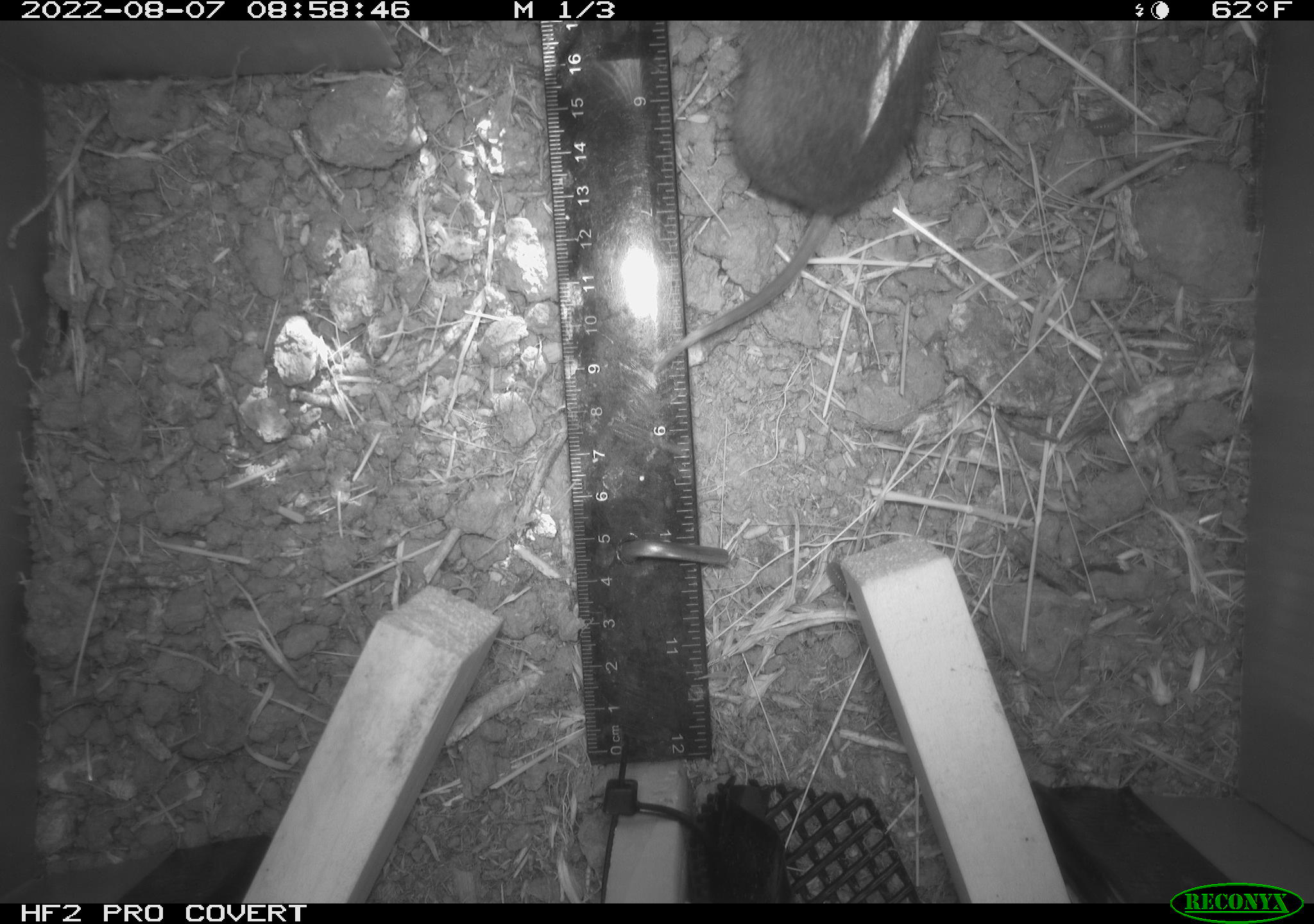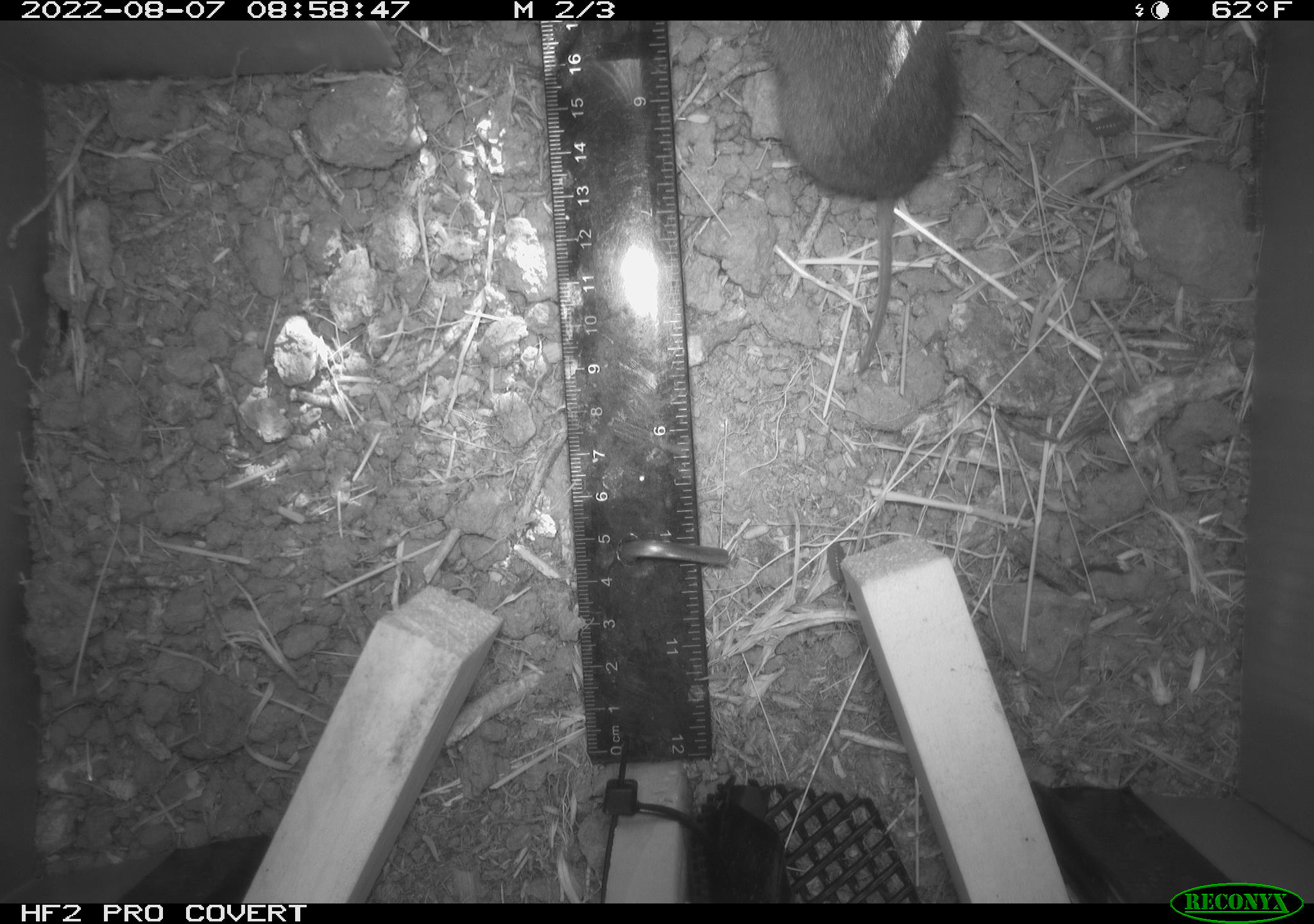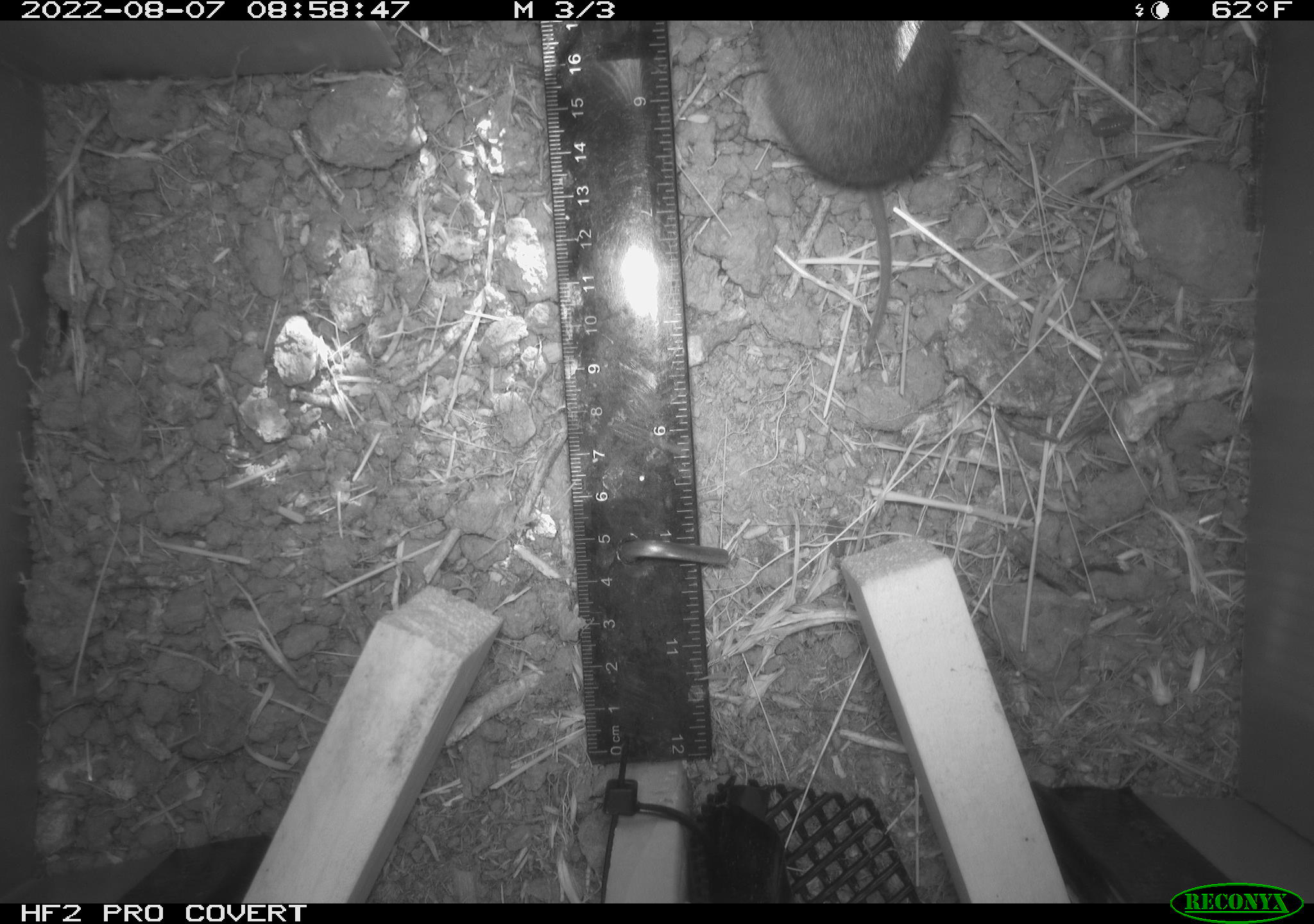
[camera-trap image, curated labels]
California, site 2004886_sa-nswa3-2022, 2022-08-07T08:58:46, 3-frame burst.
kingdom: Animalia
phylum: Chordata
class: Mammalia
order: Rodentia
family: Cricetidae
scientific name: Cricetidae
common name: hamsters, voles, lemmings, and allies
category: cricetidae family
Cricetidae family (hamsters, voles, lemmings, and allies) (Cricetidae).